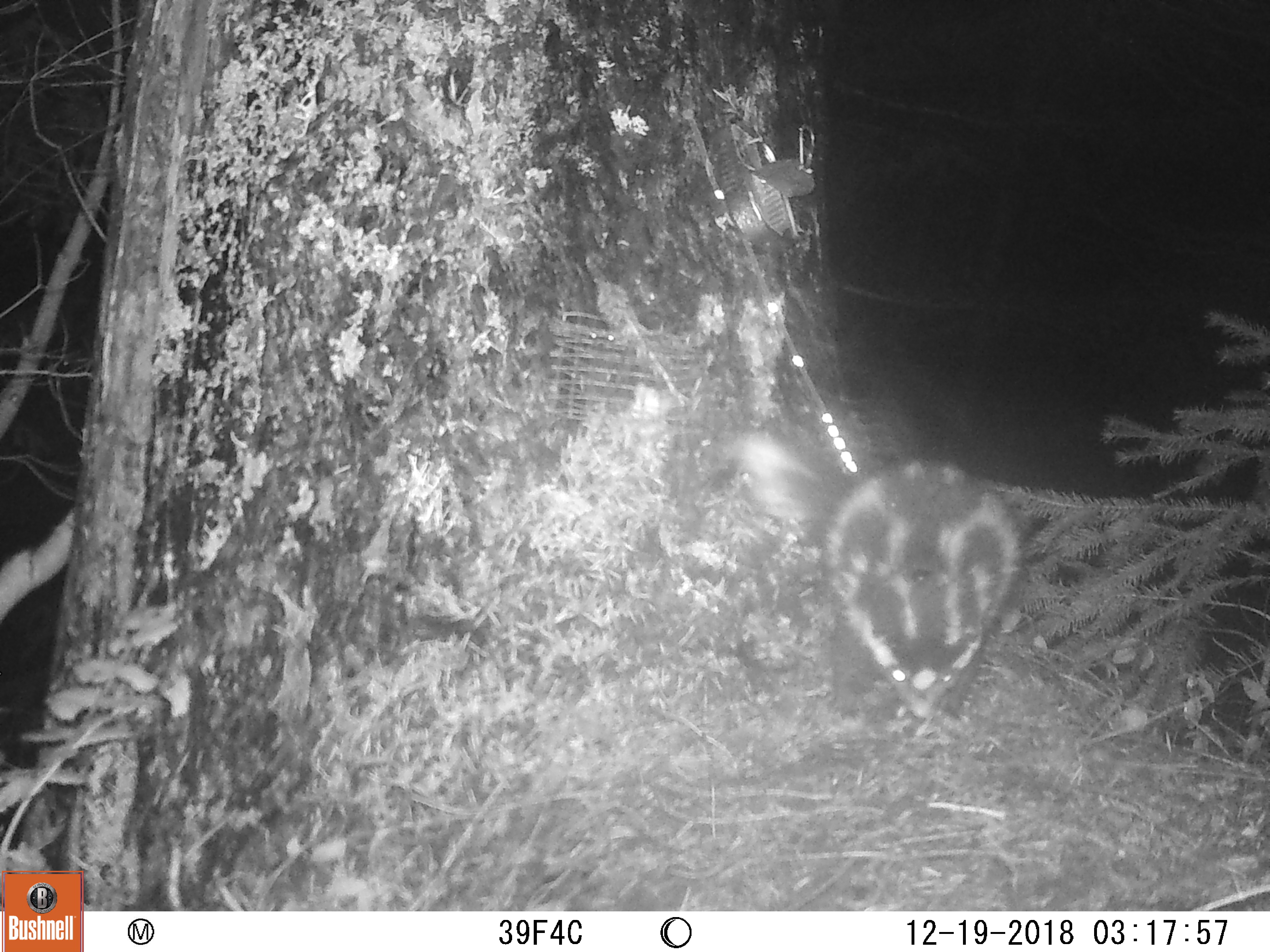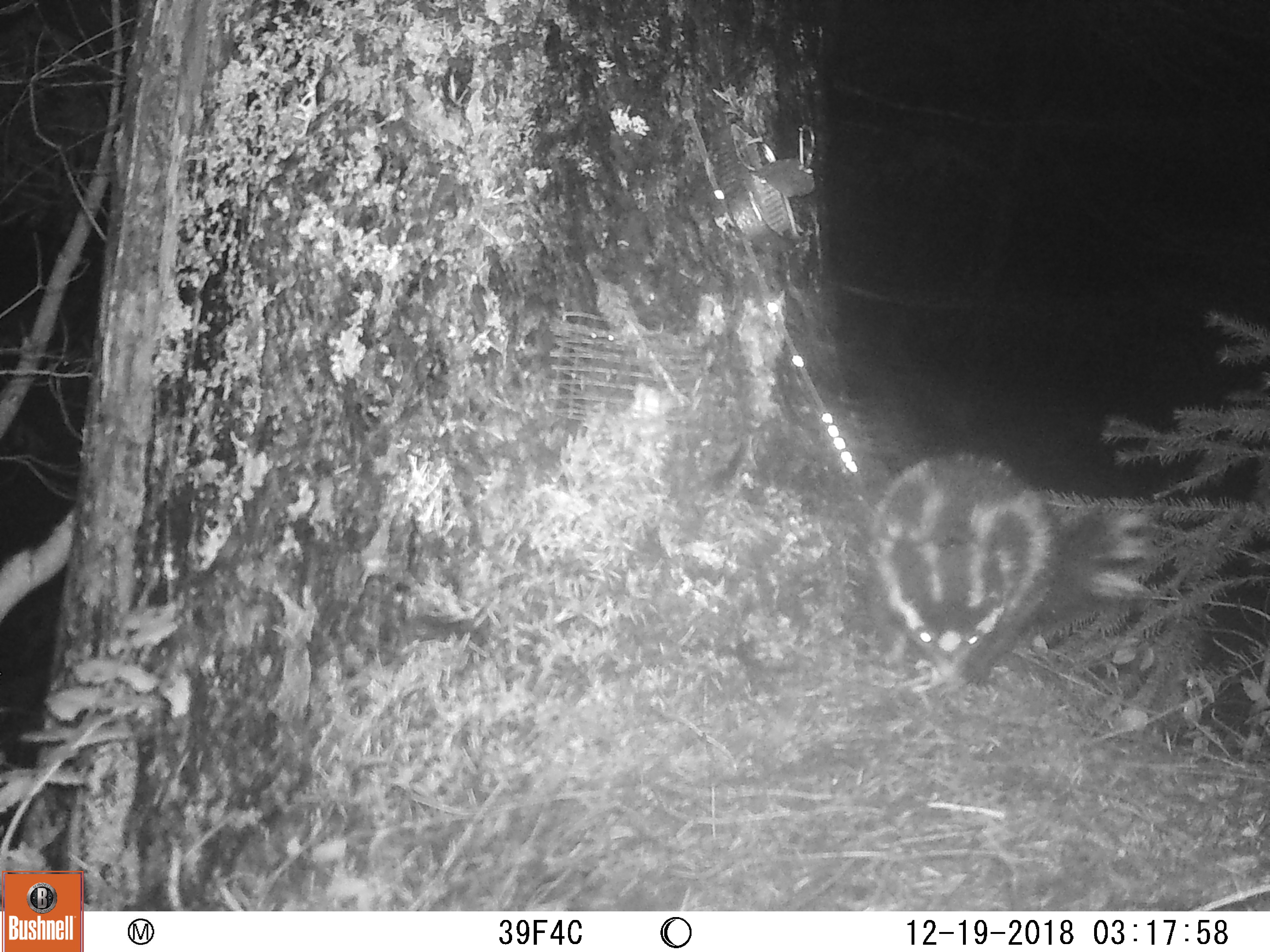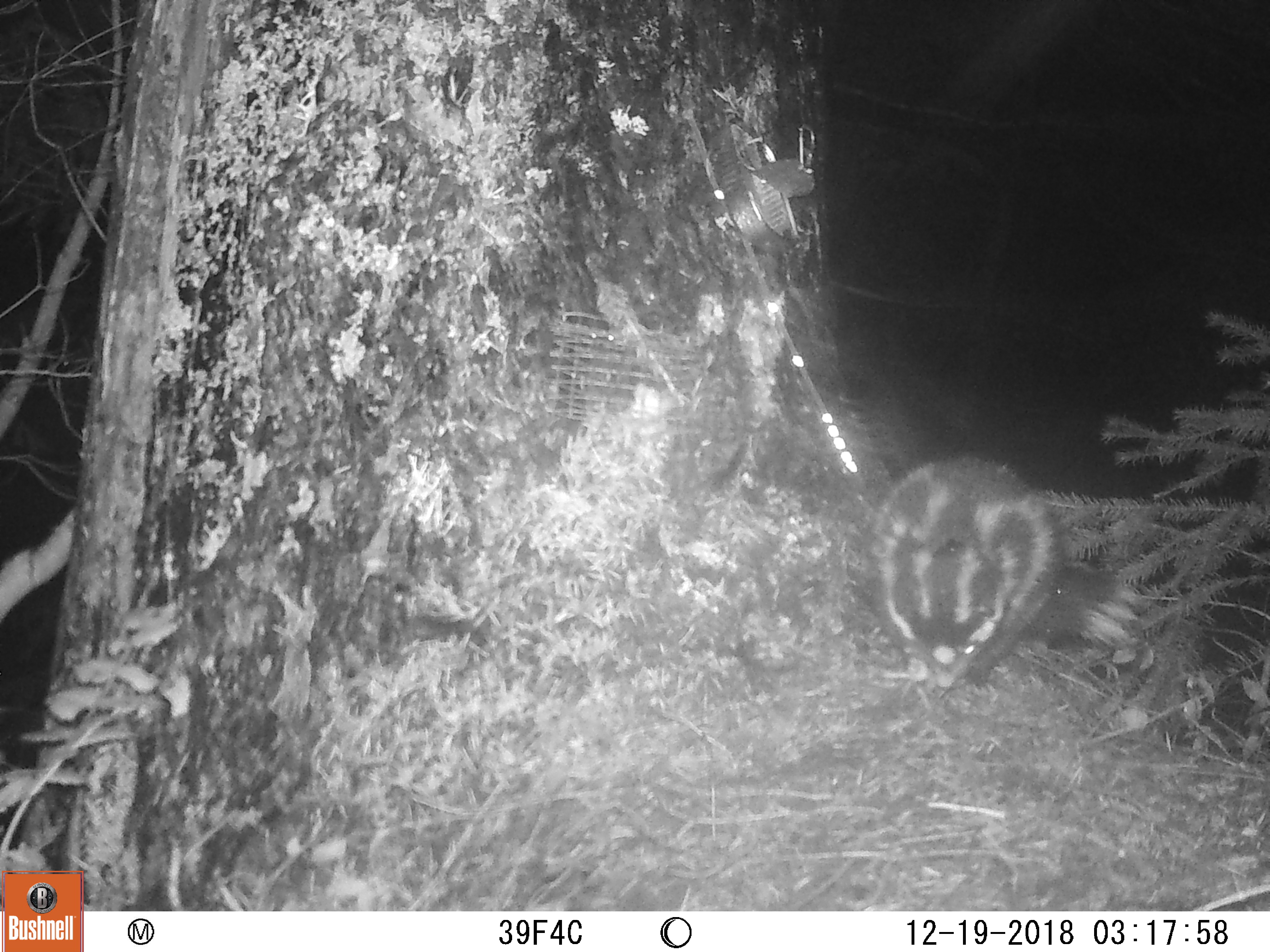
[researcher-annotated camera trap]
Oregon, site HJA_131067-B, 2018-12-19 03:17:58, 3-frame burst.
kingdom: Animalia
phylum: Chordata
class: Mammalia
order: Carnivora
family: Mephitidae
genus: Spilogale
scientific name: Spilogale gracilis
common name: western spotted skunk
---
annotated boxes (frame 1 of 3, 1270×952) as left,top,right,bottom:
western spotted skunk: 699,398,1036,754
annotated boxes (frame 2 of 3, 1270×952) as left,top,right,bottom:
western spotted skunk: 837,429,1163,700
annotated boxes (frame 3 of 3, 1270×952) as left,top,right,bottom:
western spotted skunk: 868,438,1146,703